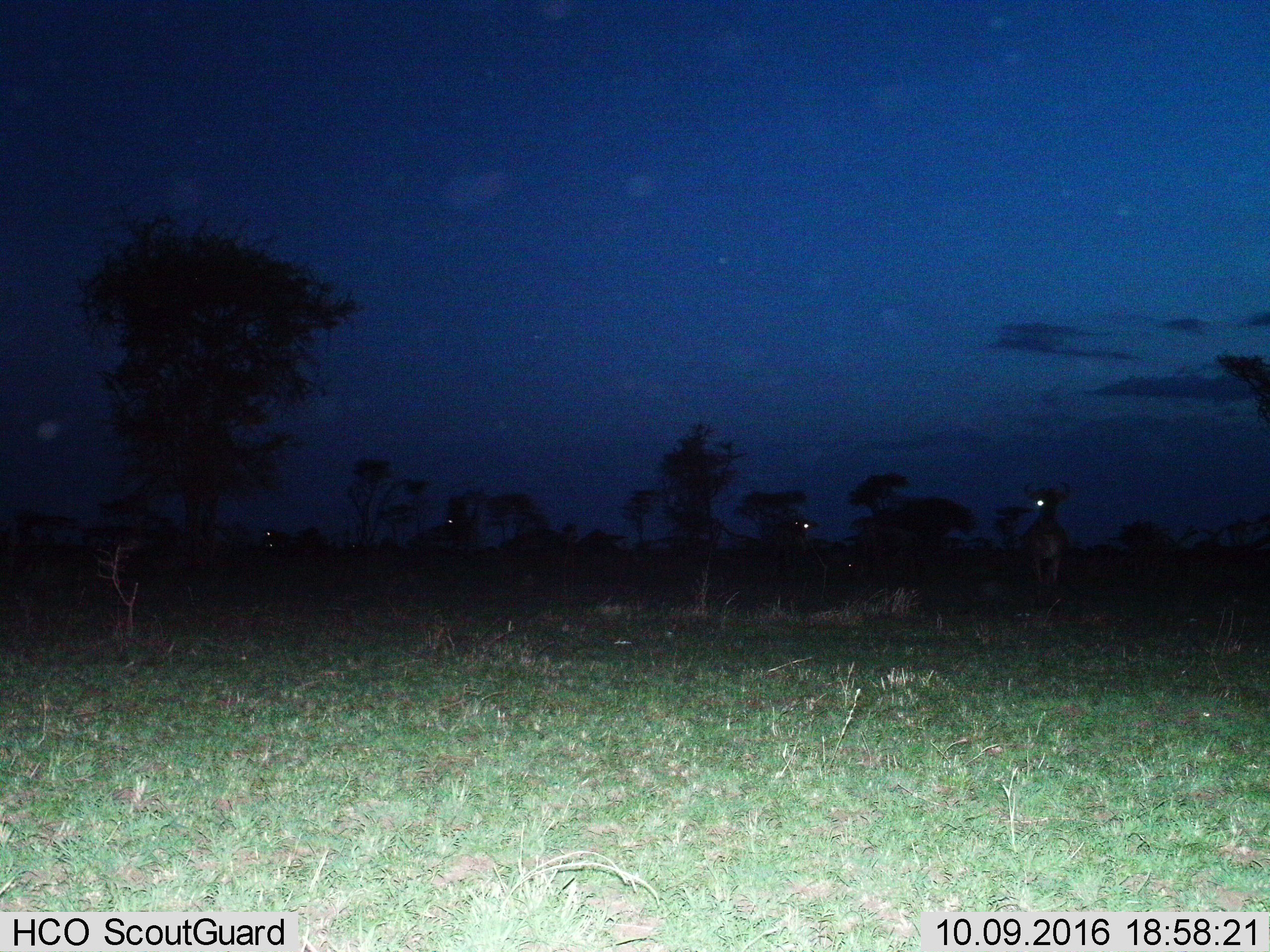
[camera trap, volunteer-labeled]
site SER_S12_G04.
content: unidentified animal